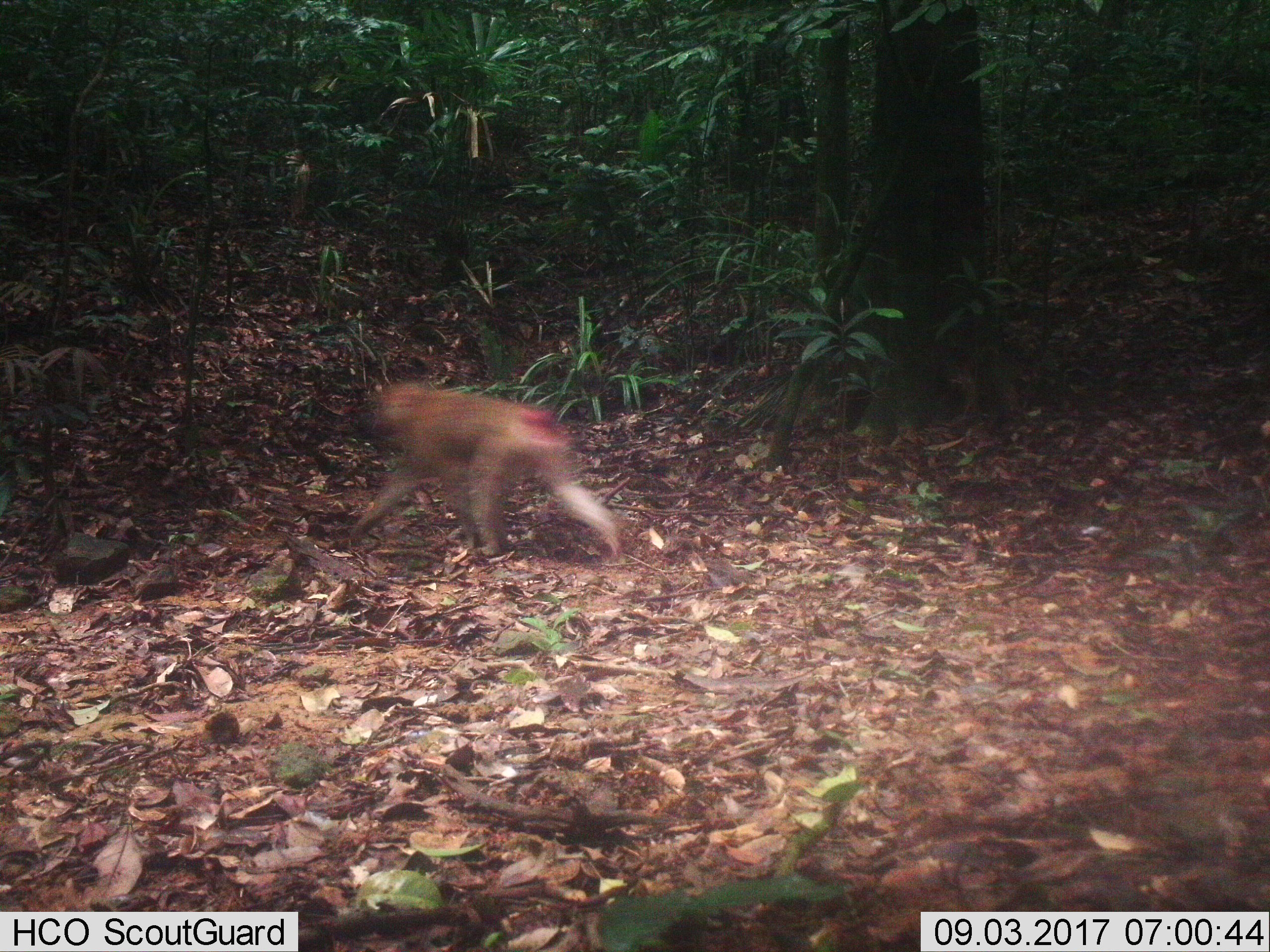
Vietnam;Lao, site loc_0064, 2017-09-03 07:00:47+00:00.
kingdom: Animalia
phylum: Chordata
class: Mammalia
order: Primates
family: Cercopithecidae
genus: Macaca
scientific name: Macaca nemestrina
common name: pig-tailed macaque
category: pig tailed macaque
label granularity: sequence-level